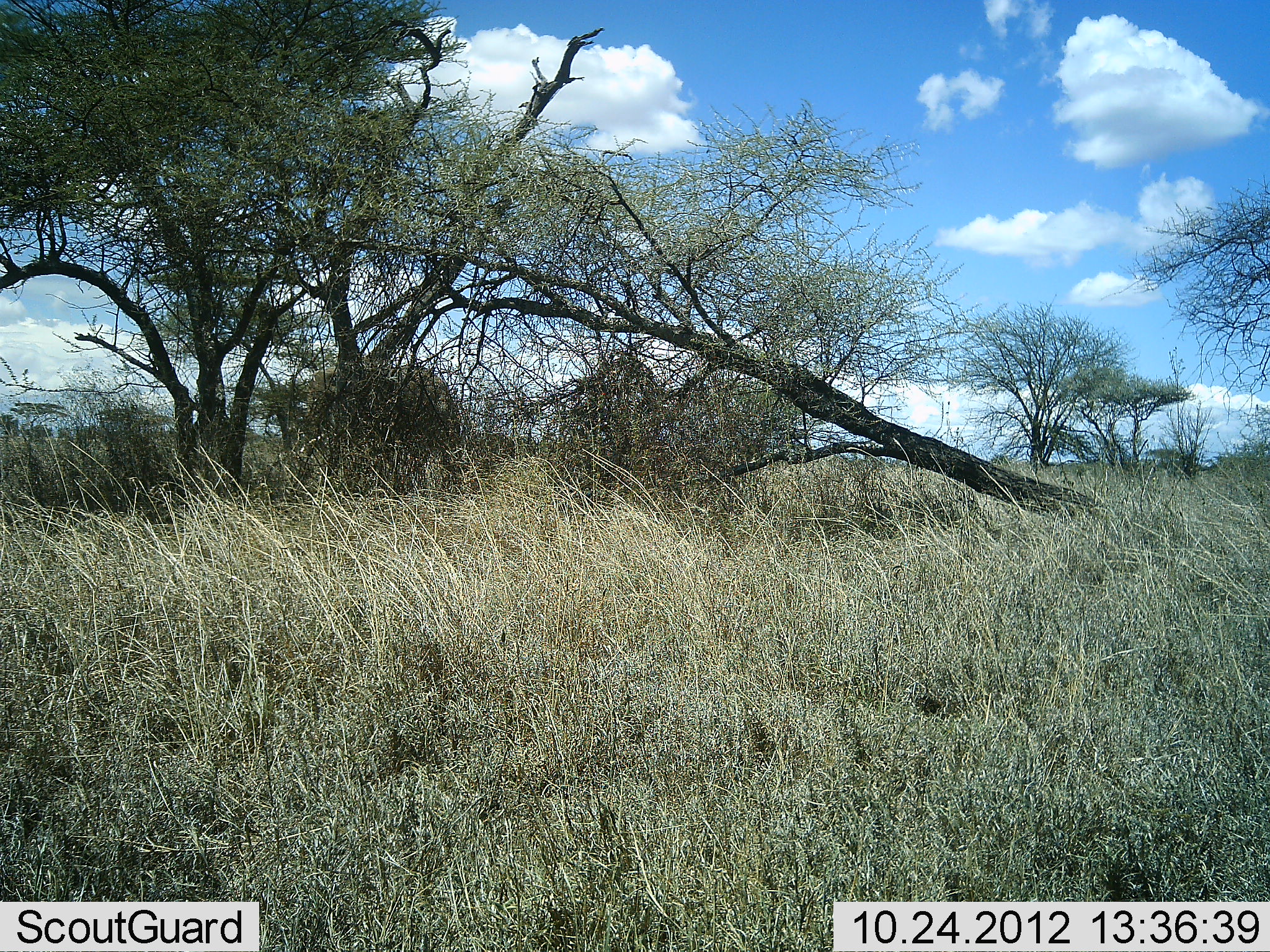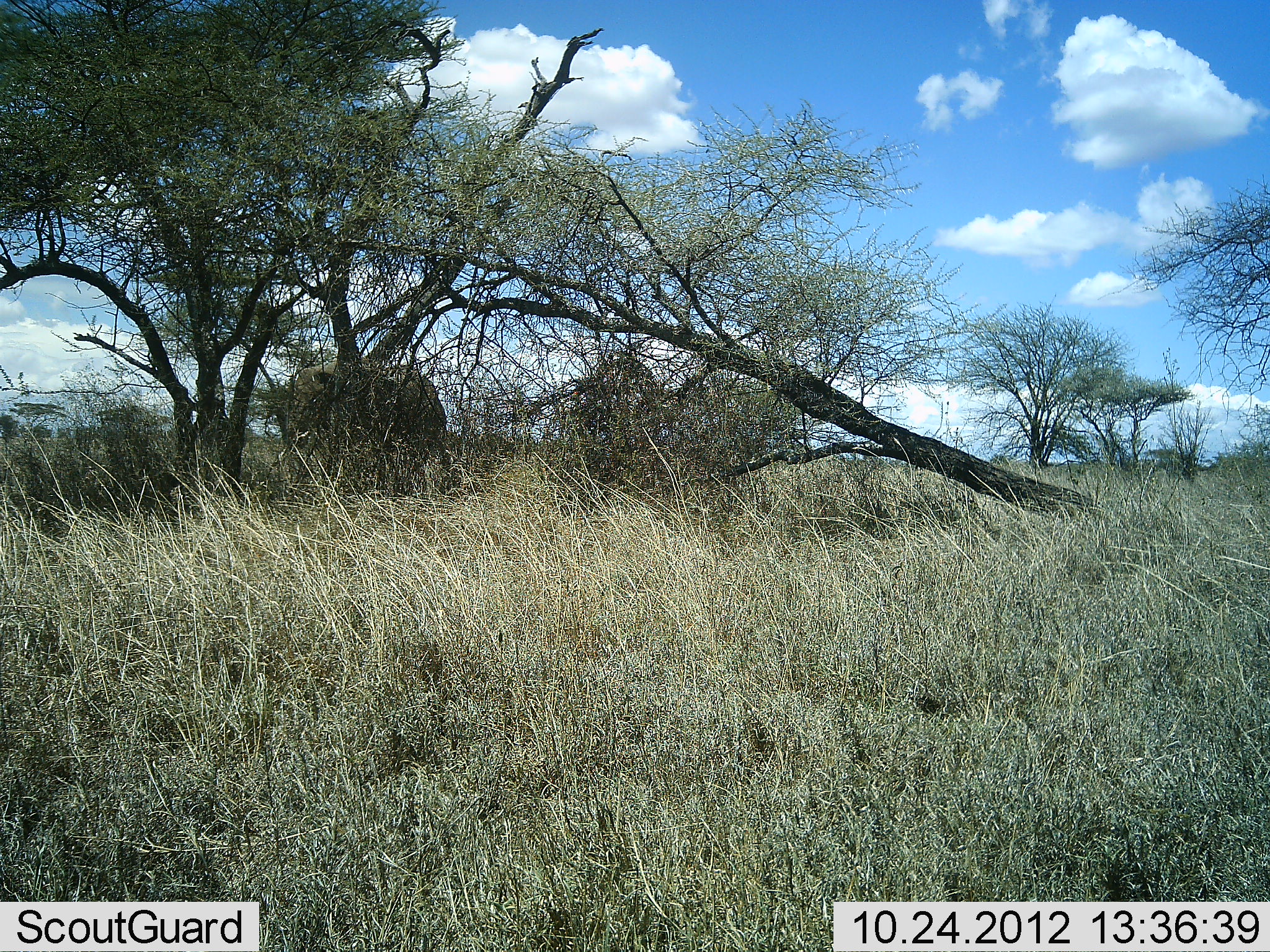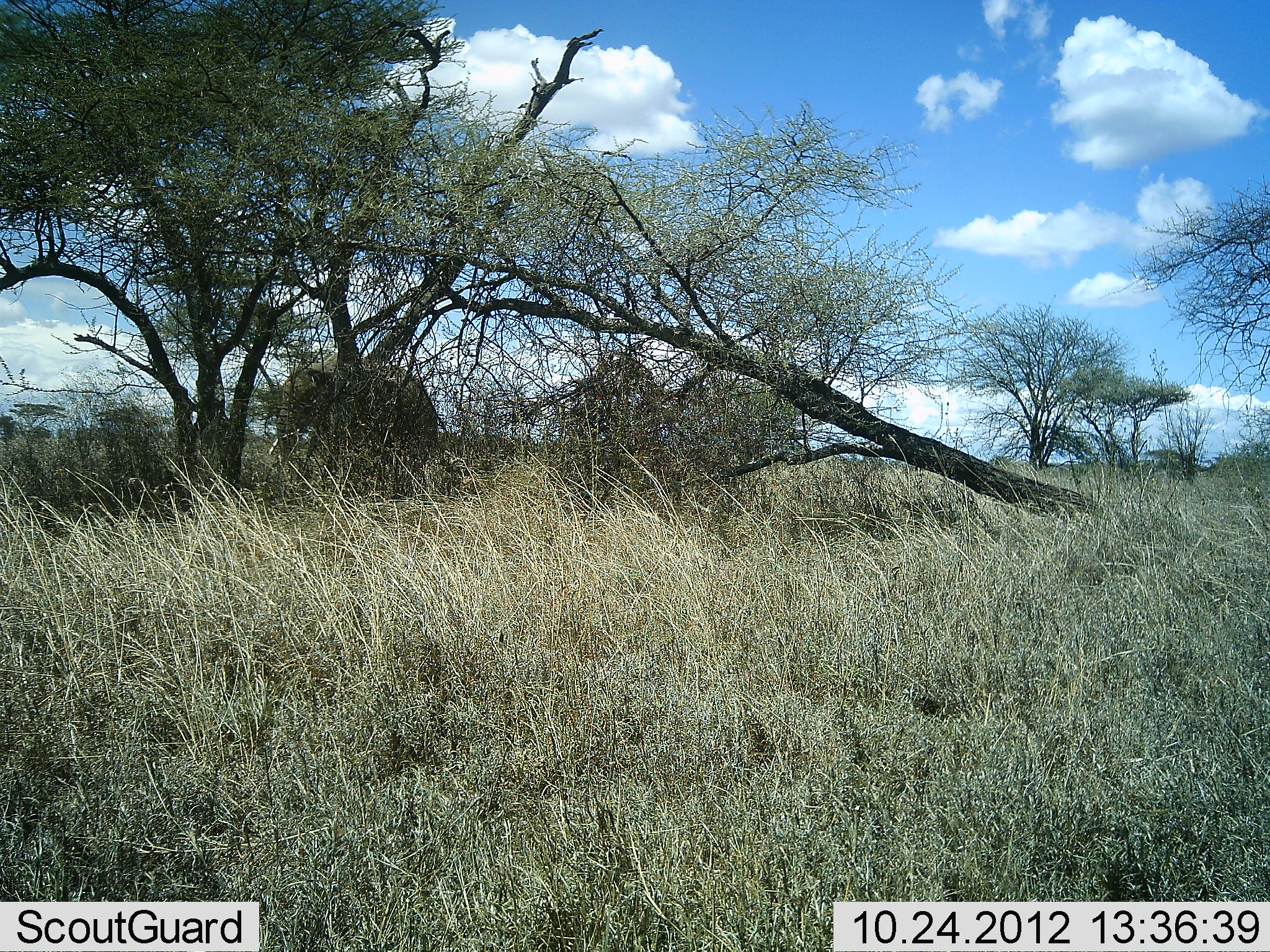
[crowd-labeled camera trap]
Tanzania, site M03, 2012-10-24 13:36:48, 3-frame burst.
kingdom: Animalia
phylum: Chordata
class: Mammalia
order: Proboscidea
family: Elephantidae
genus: Loxodonta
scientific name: Loxodonta africana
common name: african bush elephant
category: elephant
Elephant (african bush elephant) (Loxodonta africana), count 1. Behavior (volunteer vote fractions): standing 40%, resting 0%, moving 60%, interacting 0%. Young present (vote fraction): 0%. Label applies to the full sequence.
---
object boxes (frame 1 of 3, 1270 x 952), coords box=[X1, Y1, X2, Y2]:
animal: box=[299, 362, 457, 494]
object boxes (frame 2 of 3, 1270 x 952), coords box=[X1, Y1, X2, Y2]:
animal: box=[272, 364, 448, 495]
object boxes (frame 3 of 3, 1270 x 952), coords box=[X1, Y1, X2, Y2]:
animal: box=[268, 360, 446, 501]